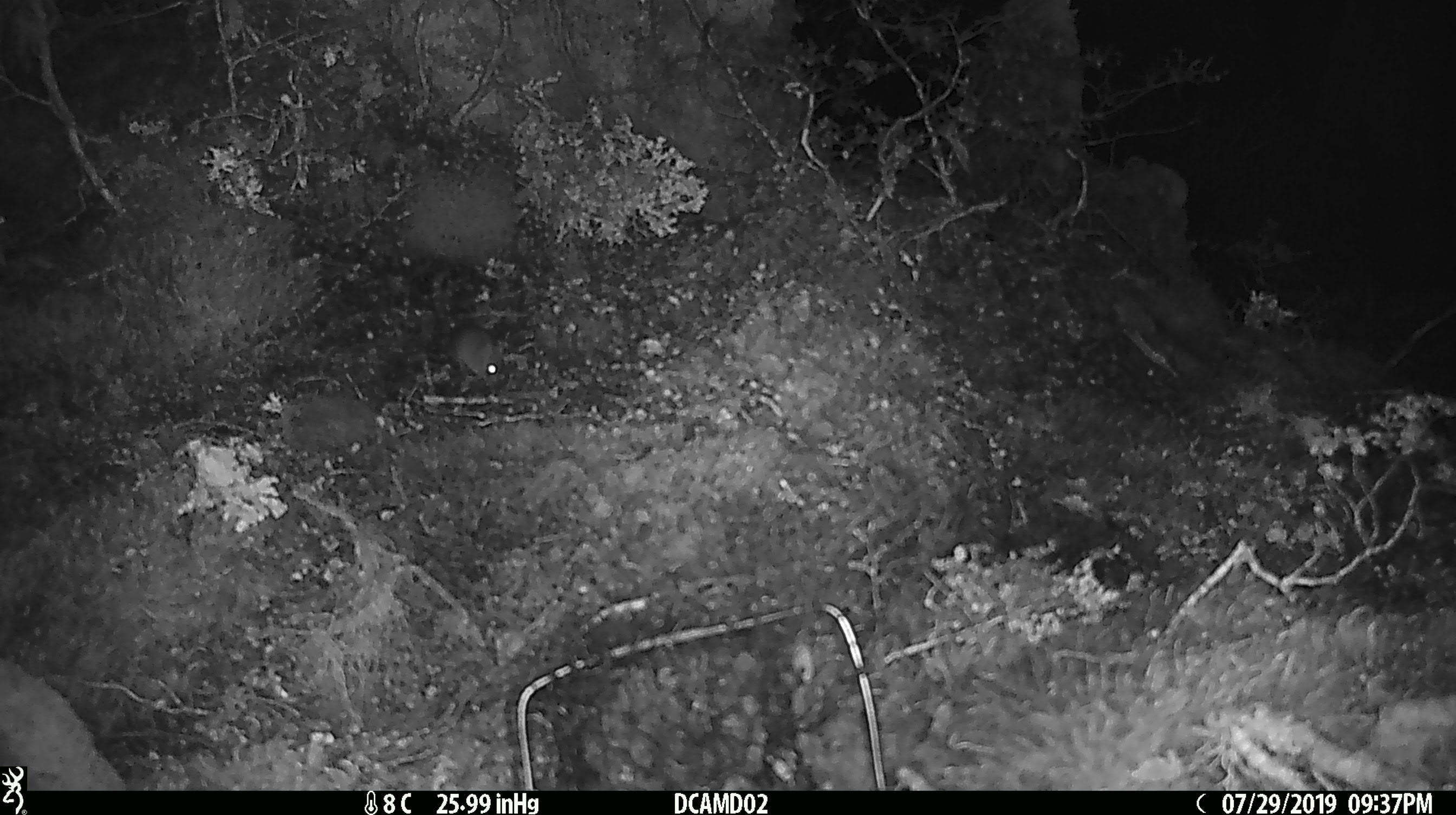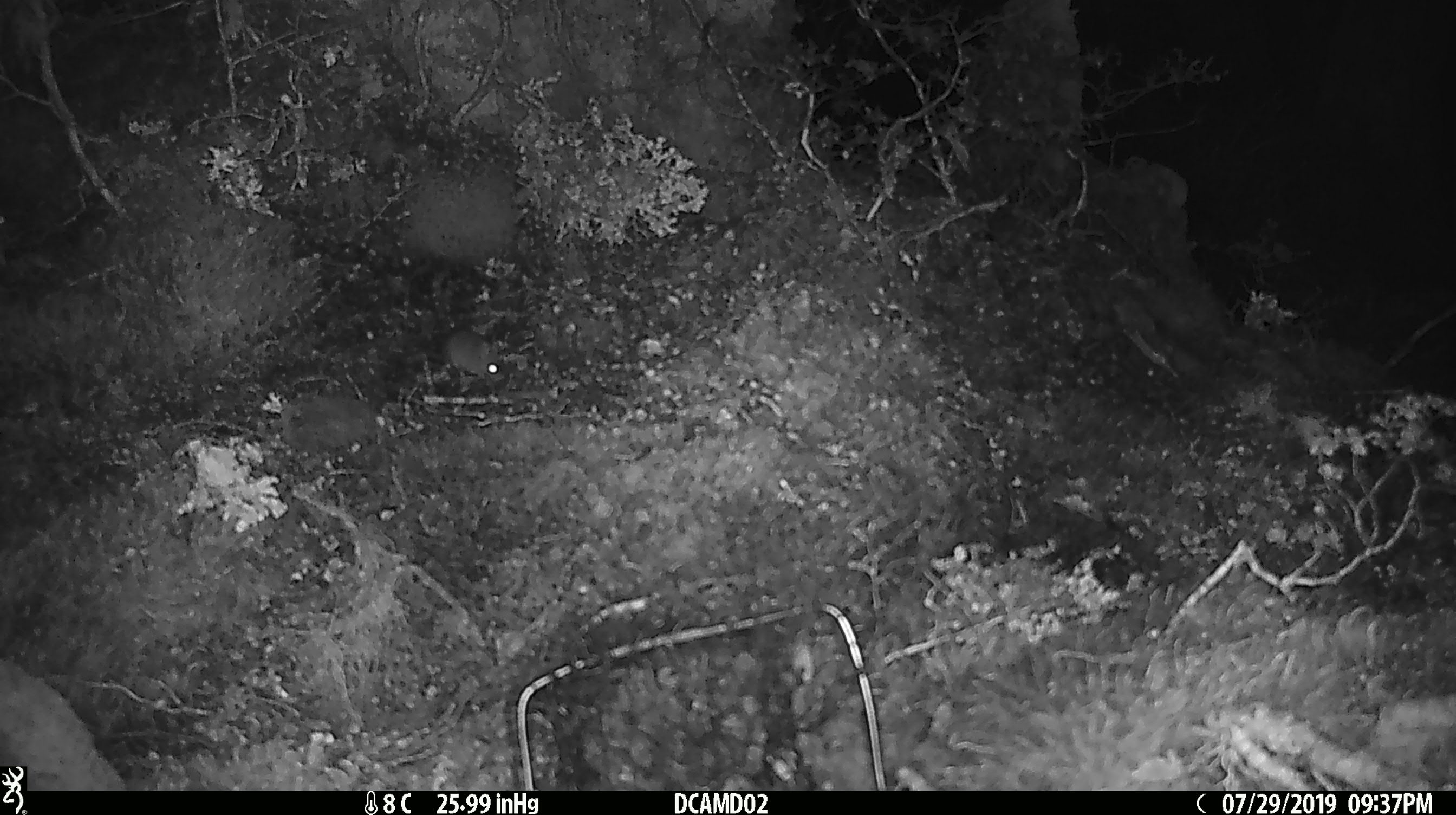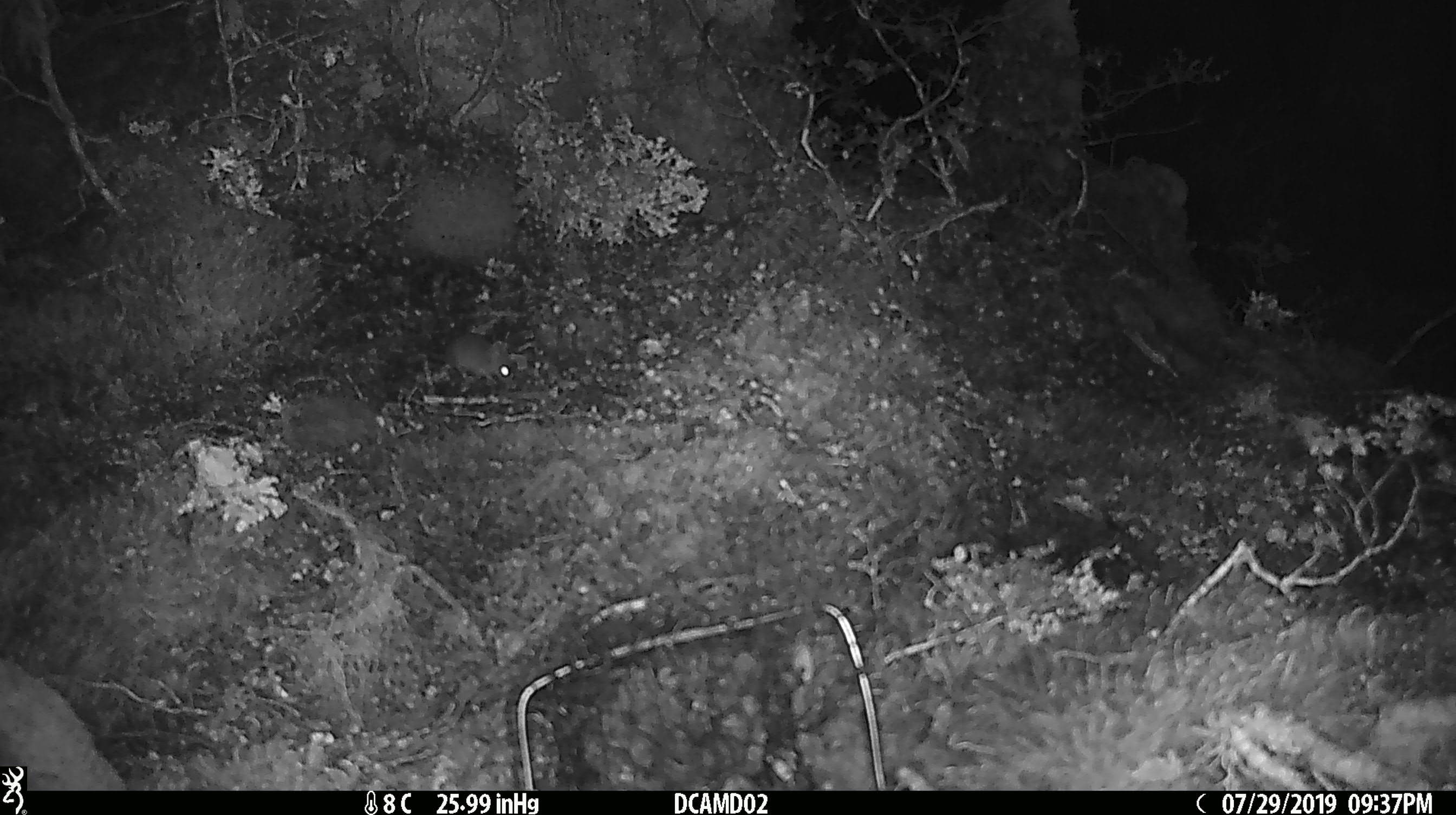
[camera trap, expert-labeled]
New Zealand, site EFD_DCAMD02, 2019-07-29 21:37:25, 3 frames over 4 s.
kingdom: Animalia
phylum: Chordata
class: Mammalia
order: Rodentia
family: Muridae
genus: Mus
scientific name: Mus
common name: mouse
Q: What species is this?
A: Mouse (Mus).